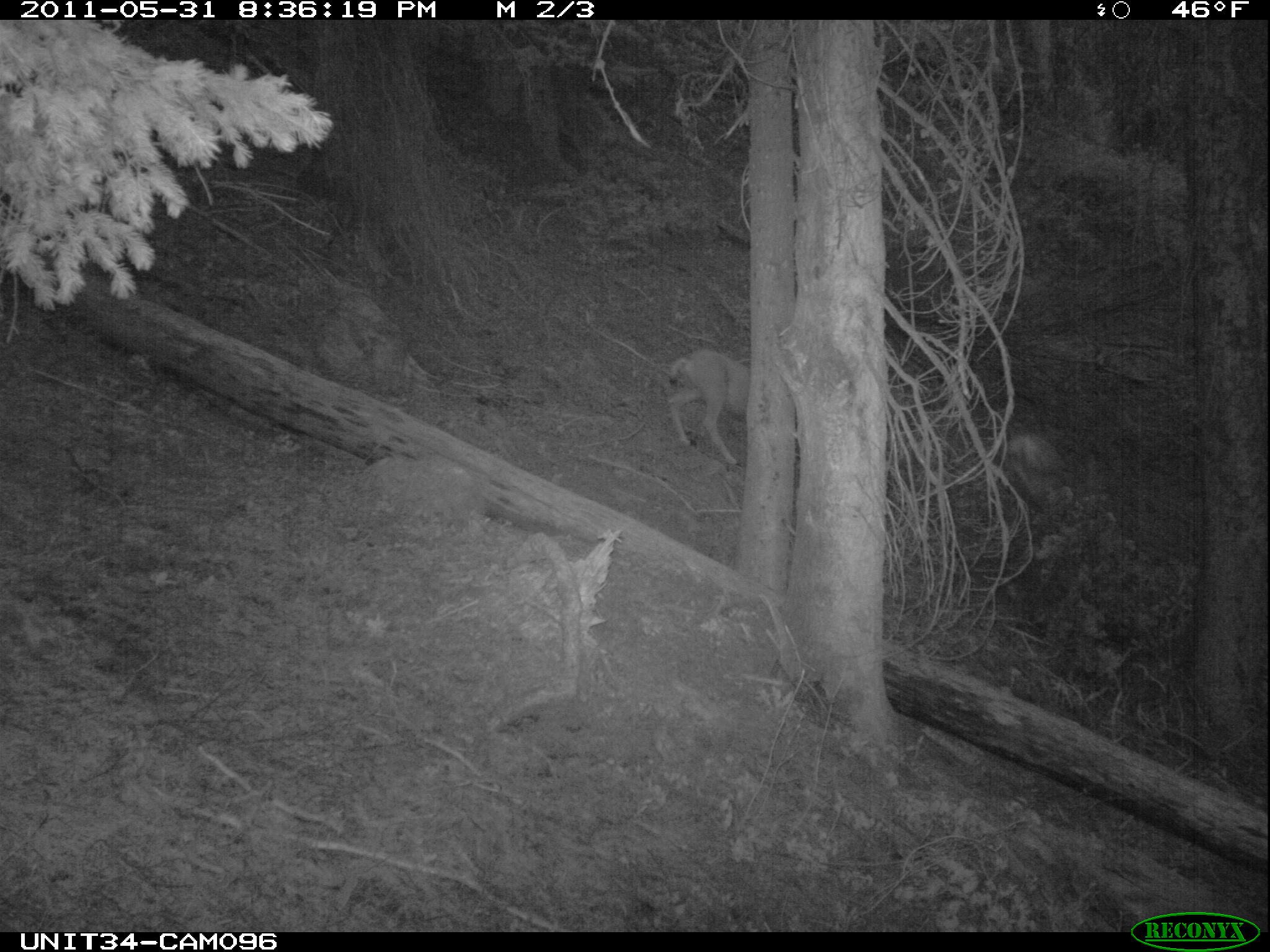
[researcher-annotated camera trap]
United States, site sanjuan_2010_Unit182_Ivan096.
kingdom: Animalia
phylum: Chordata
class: Mammalia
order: Artiodactyla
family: Cervidae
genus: Odocoileus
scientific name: Odocoileus hemionus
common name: mule deer